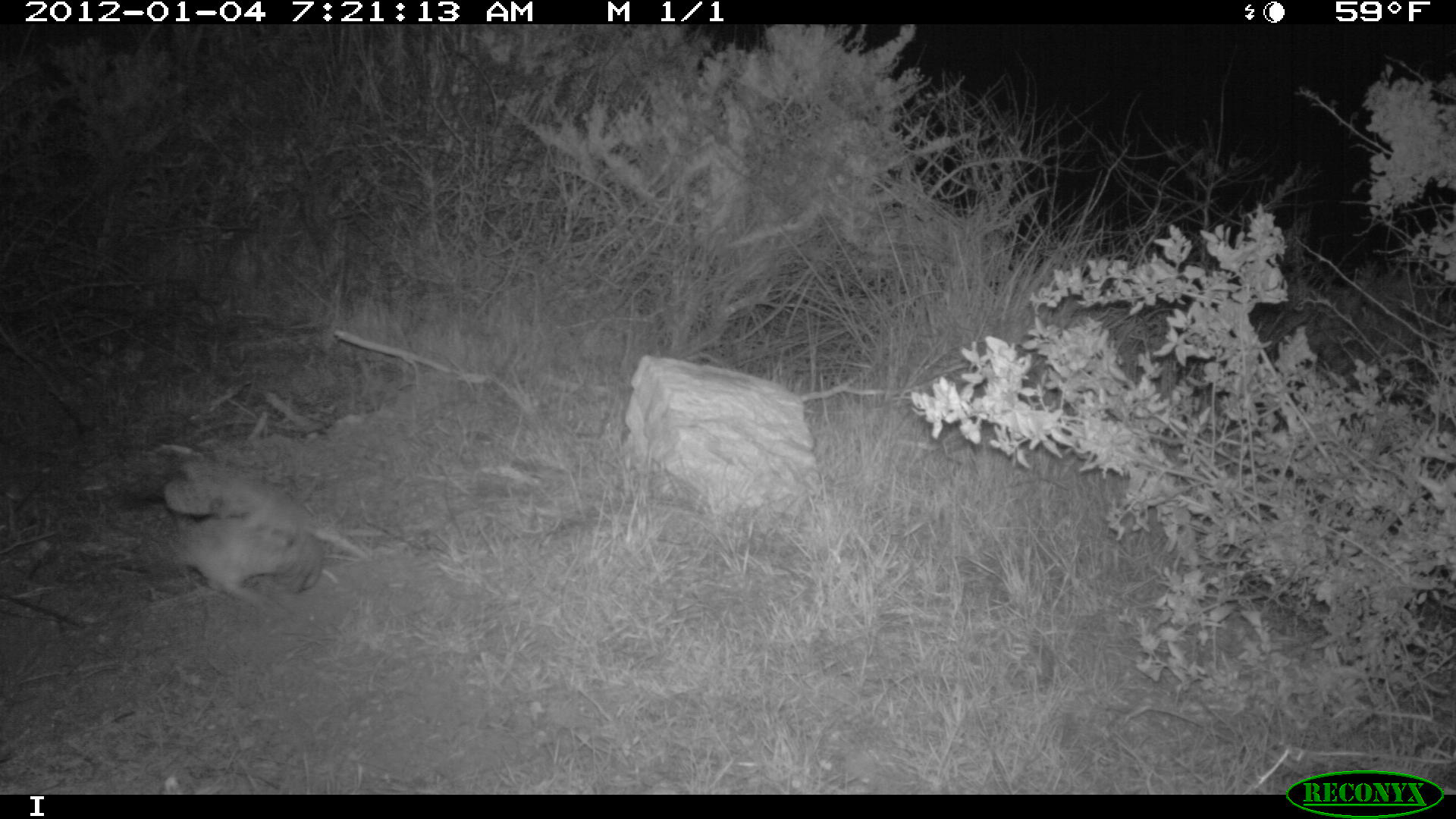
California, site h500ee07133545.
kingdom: Animalia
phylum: Chordata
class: Mammalia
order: Carnivora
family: Canidae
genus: Urocyon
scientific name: Urocyon littoralis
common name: island fox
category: fox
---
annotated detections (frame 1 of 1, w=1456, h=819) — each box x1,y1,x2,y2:
fox: 163,441,324,620